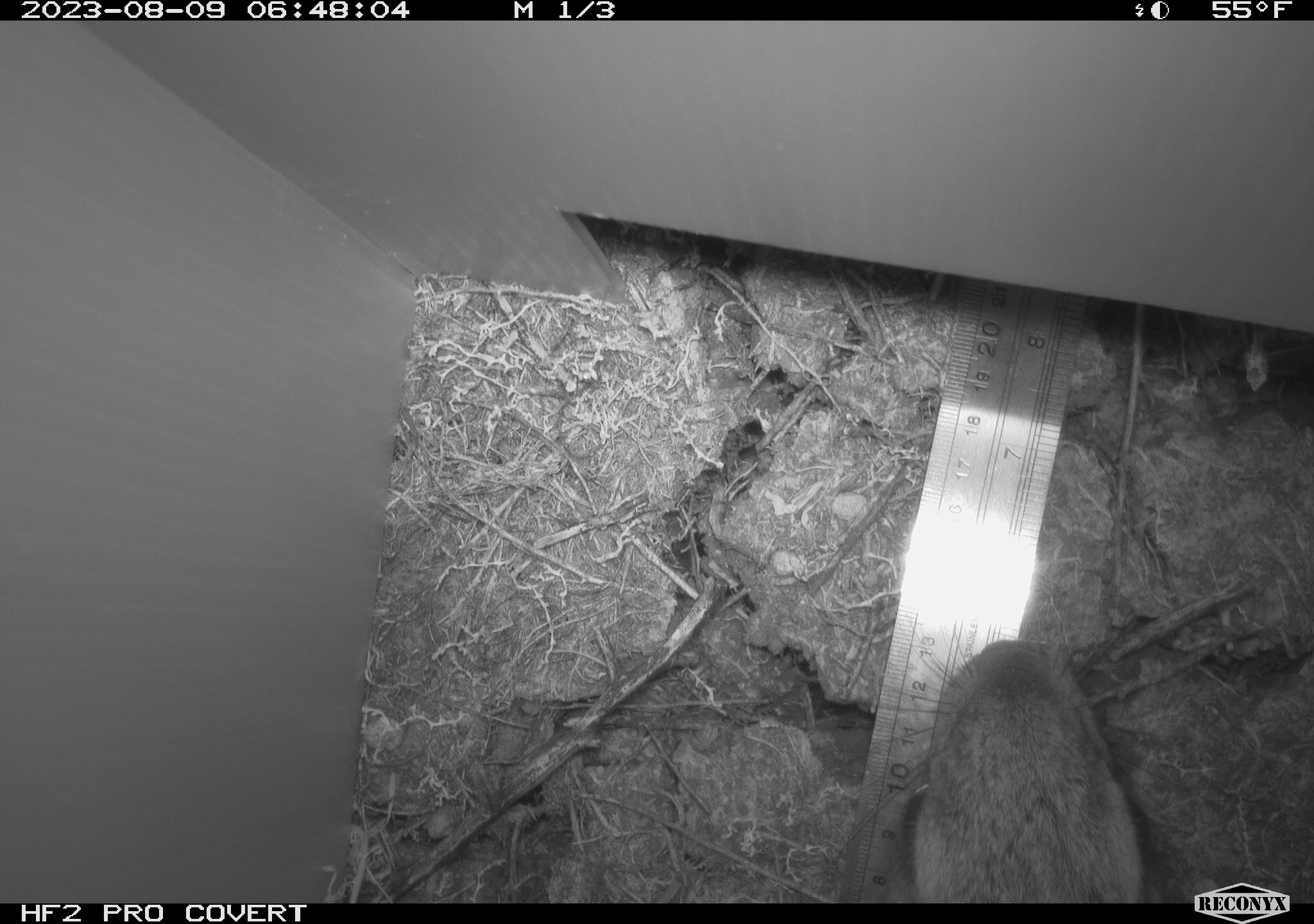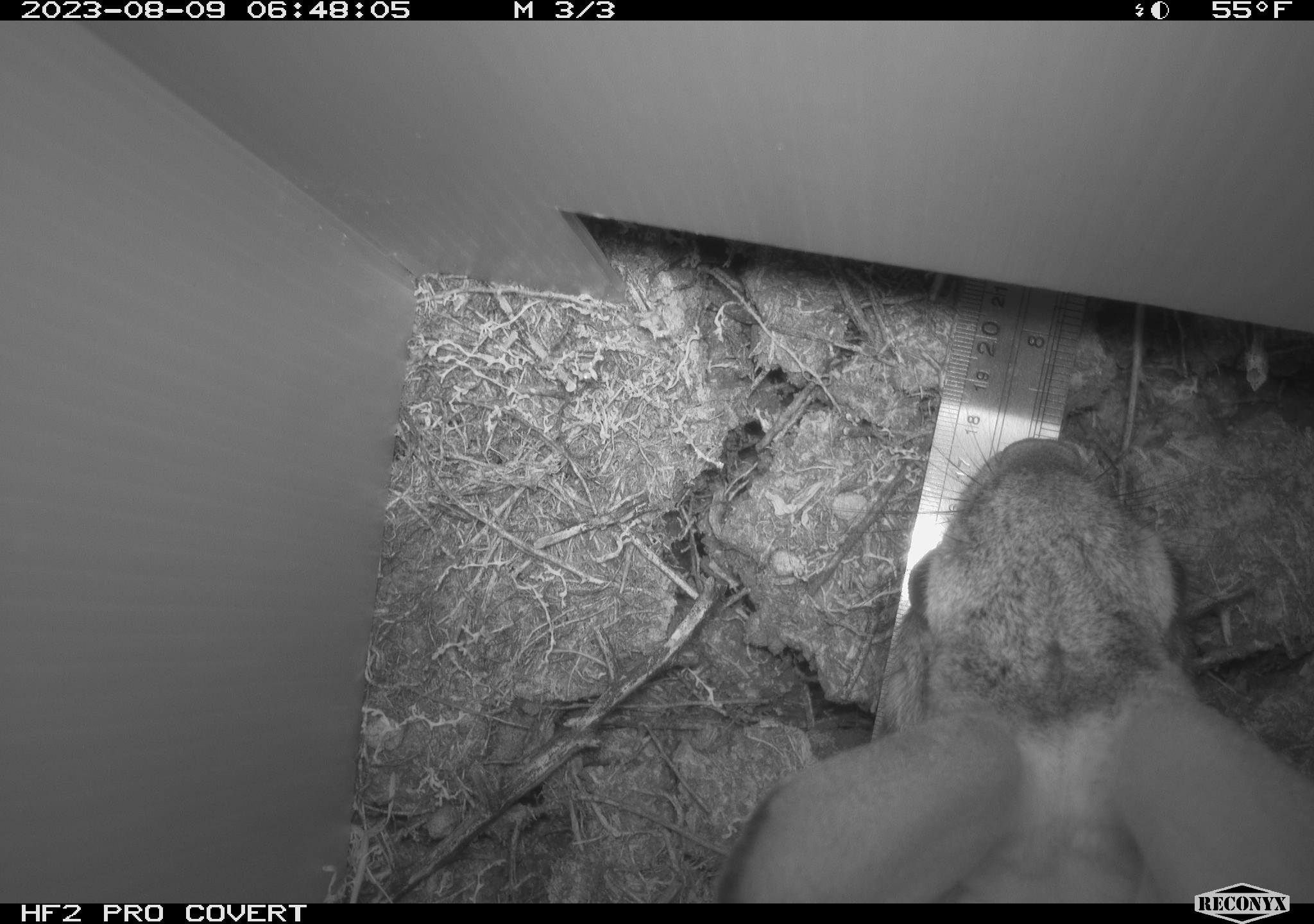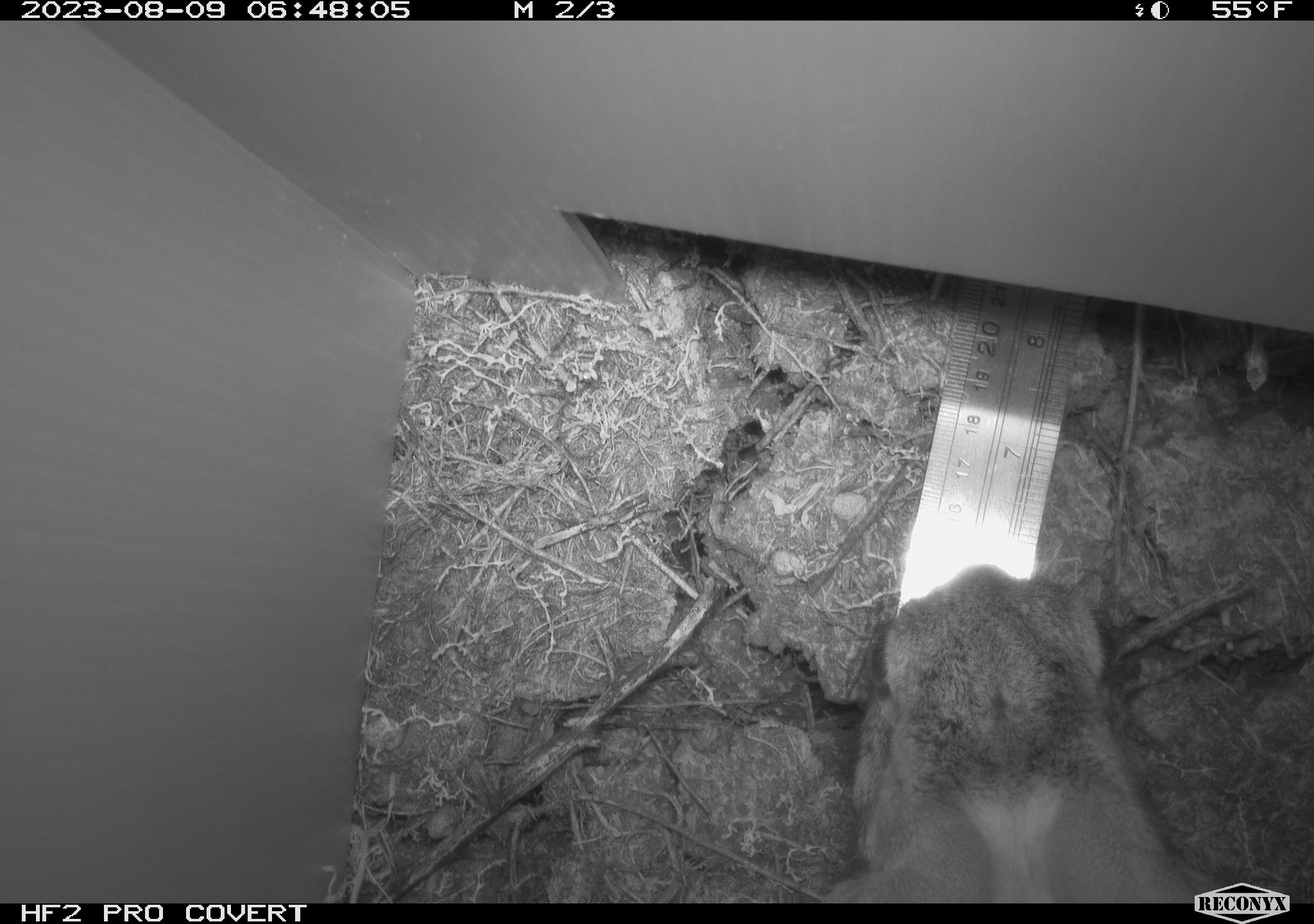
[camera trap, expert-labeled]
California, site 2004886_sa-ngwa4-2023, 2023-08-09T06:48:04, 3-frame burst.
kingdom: Animalia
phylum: Chordata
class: Mammalia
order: Lagomorpha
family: Leporidae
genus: Sylvilagus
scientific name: Sylvilagus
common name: cottontail rabbits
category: sylvilagus species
Sylvilagus species (cottontail rabbits) (Sylvilagus).